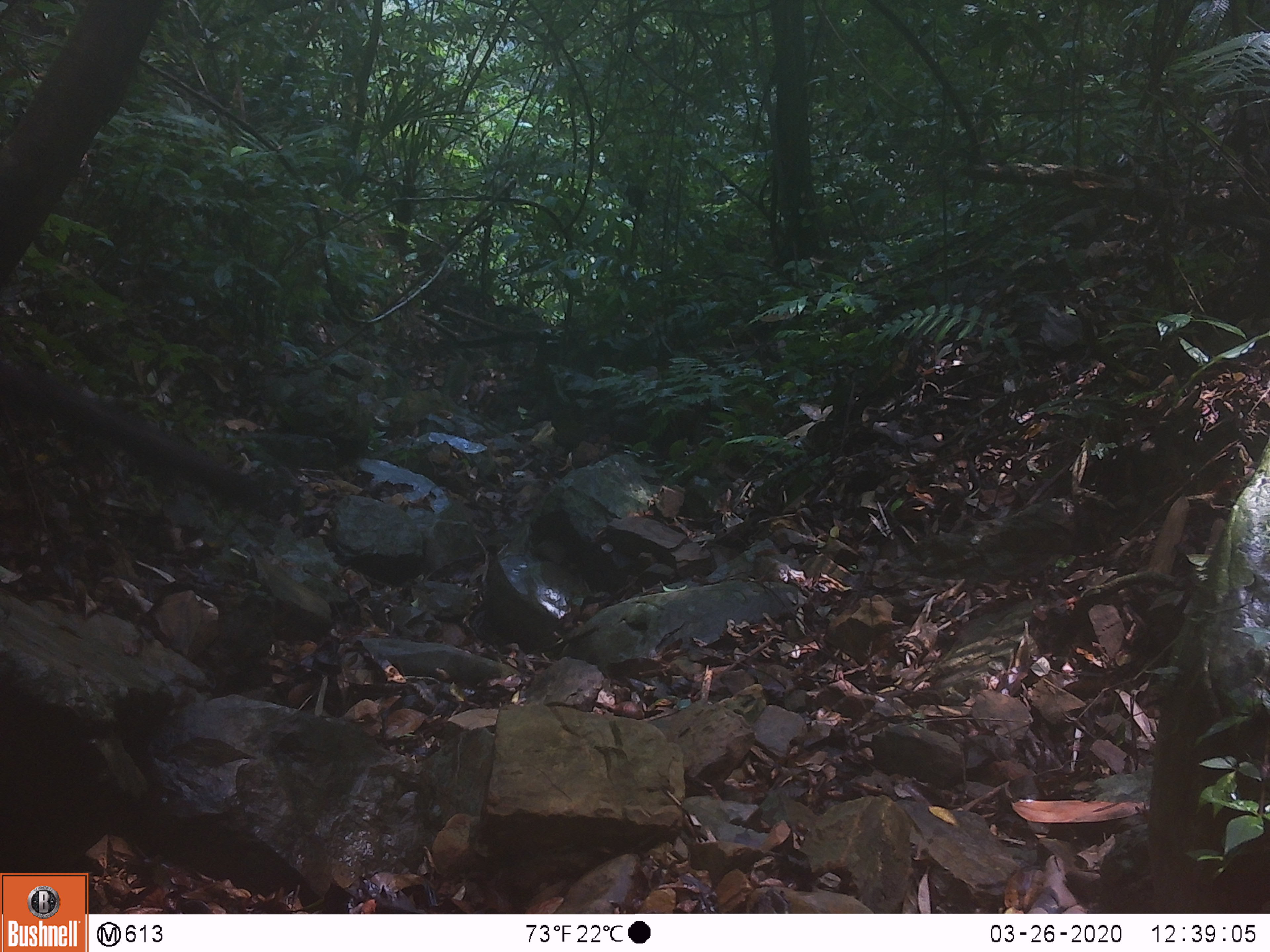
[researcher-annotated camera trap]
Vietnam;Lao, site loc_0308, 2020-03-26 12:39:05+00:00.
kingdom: Animalia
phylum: Chordata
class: Mammalia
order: Carnivora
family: Mustelidae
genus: Martes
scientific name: Martes flavigula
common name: yellow-throated marten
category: yellow throated marten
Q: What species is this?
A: Yellow throated marten (yellow-throated marten) (Martes flavigula).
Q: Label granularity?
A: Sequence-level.